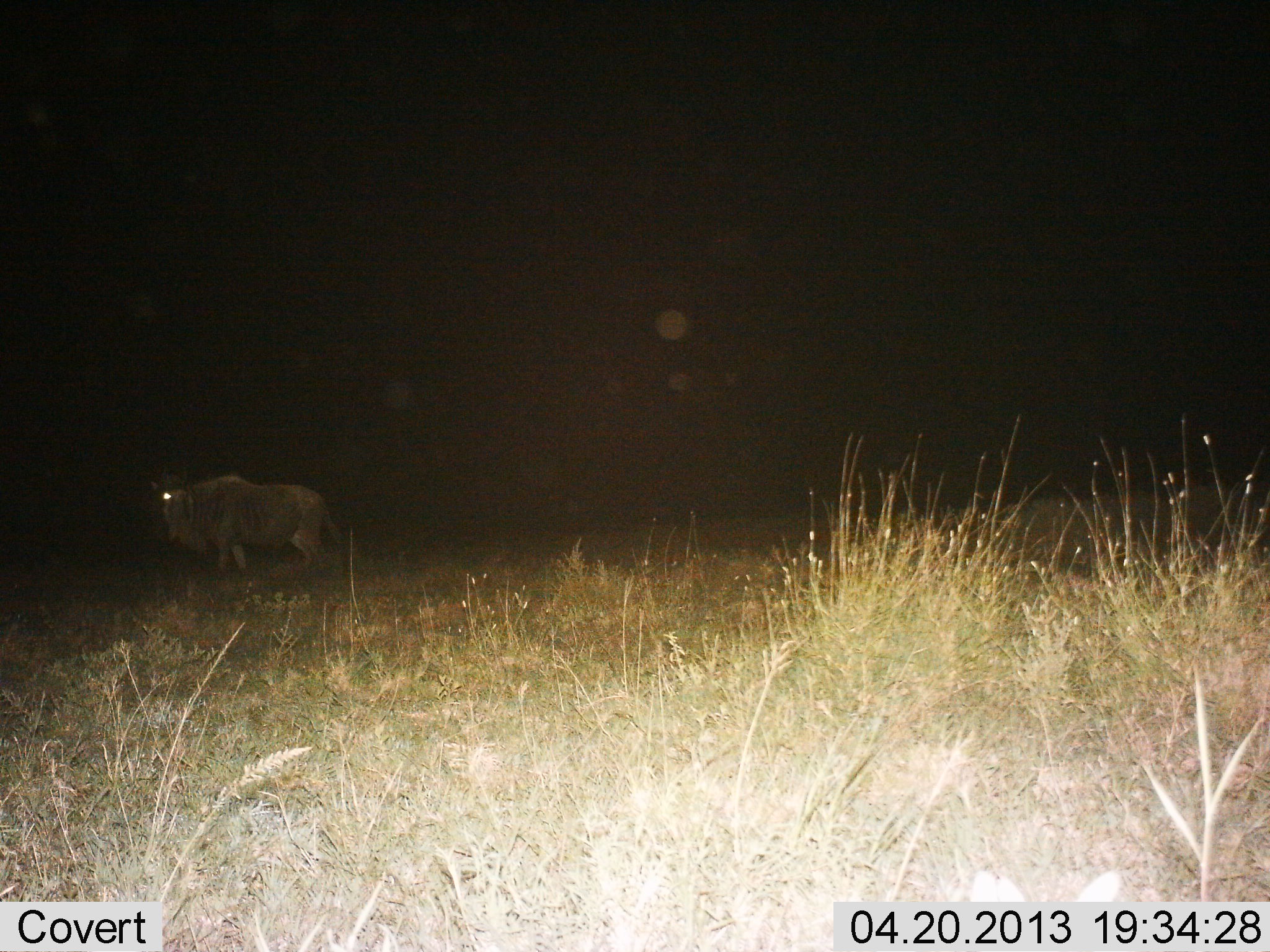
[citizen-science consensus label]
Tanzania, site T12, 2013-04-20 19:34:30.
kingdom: Animalia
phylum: Chordata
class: Mammalia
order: Artiodactyla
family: Bovidae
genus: Connochaetes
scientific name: Connochaetes taurinus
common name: blue wildebeest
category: wildebeest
Wildebeest (blue wildebeest) (Connochaetes taurinus), count 1. Behavior (volunteer vote fractions): standing 55%, resting 0%, moving 45%, interacting 0%. Young present (vote fraction): 0%. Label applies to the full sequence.